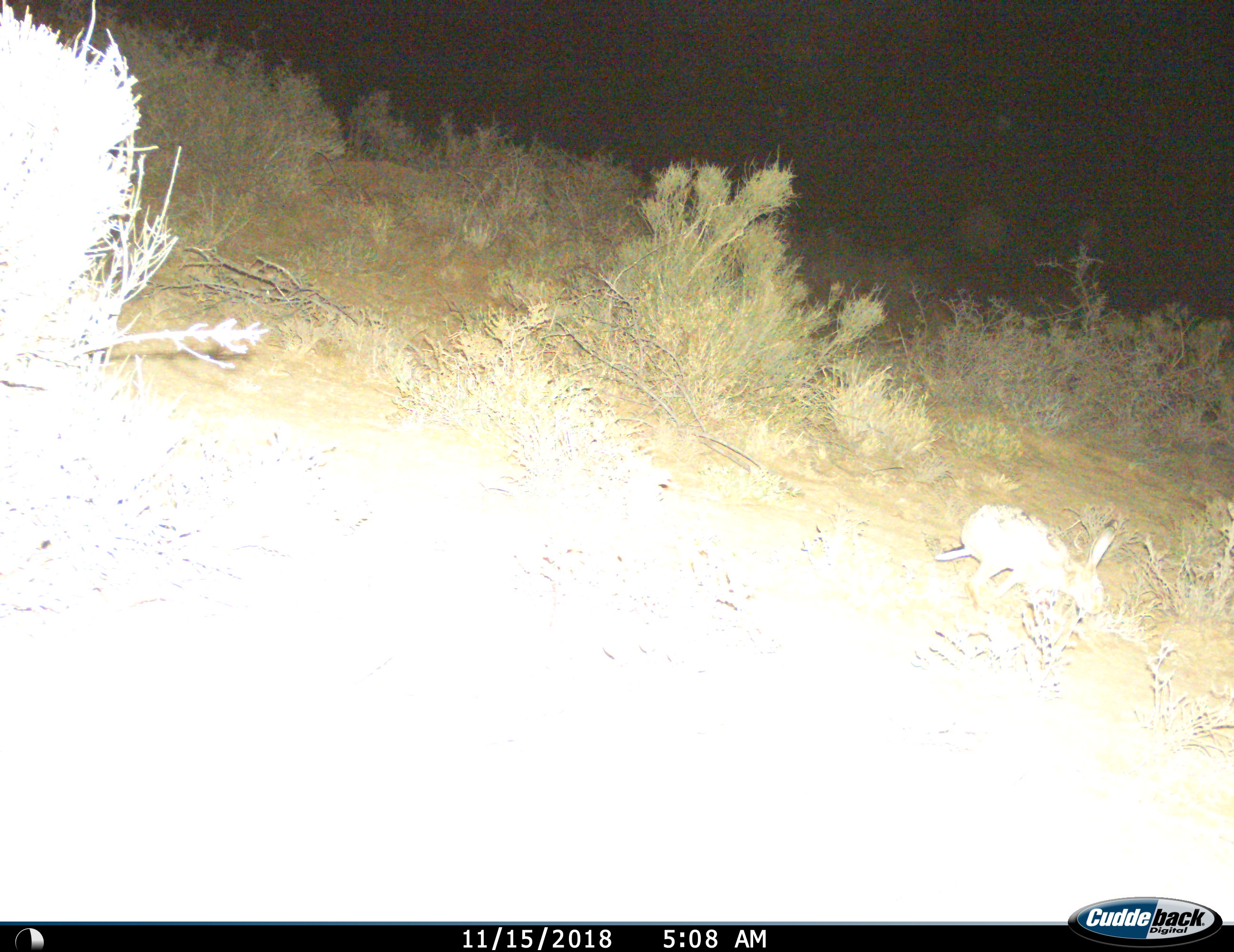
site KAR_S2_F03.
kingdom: Animalia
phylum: Chordata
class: Mammalia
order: Lagomorpha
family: Leporidae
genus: Lepus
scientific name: Lepus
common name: hare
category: hareunknown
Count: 1.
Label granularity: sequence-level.